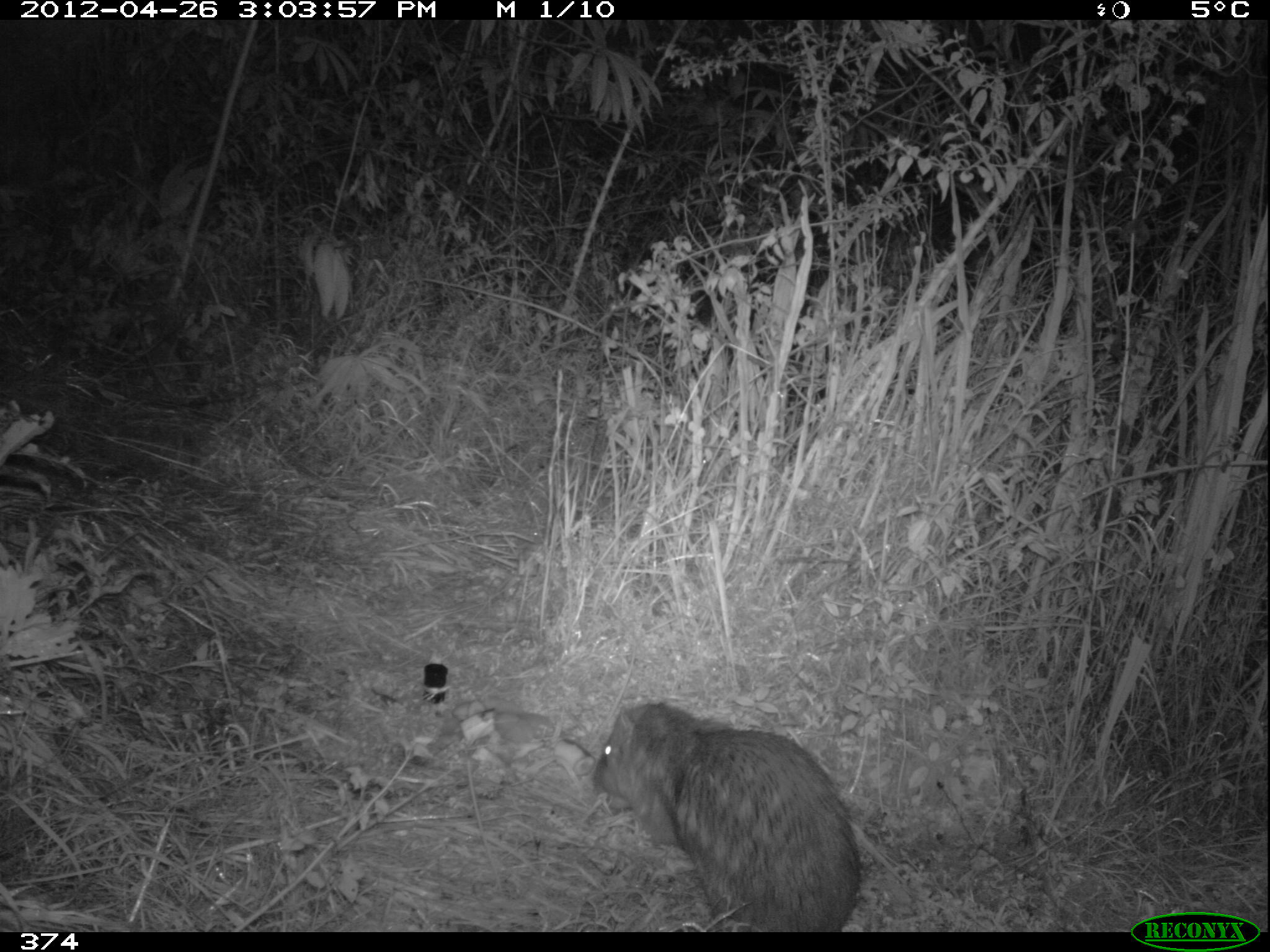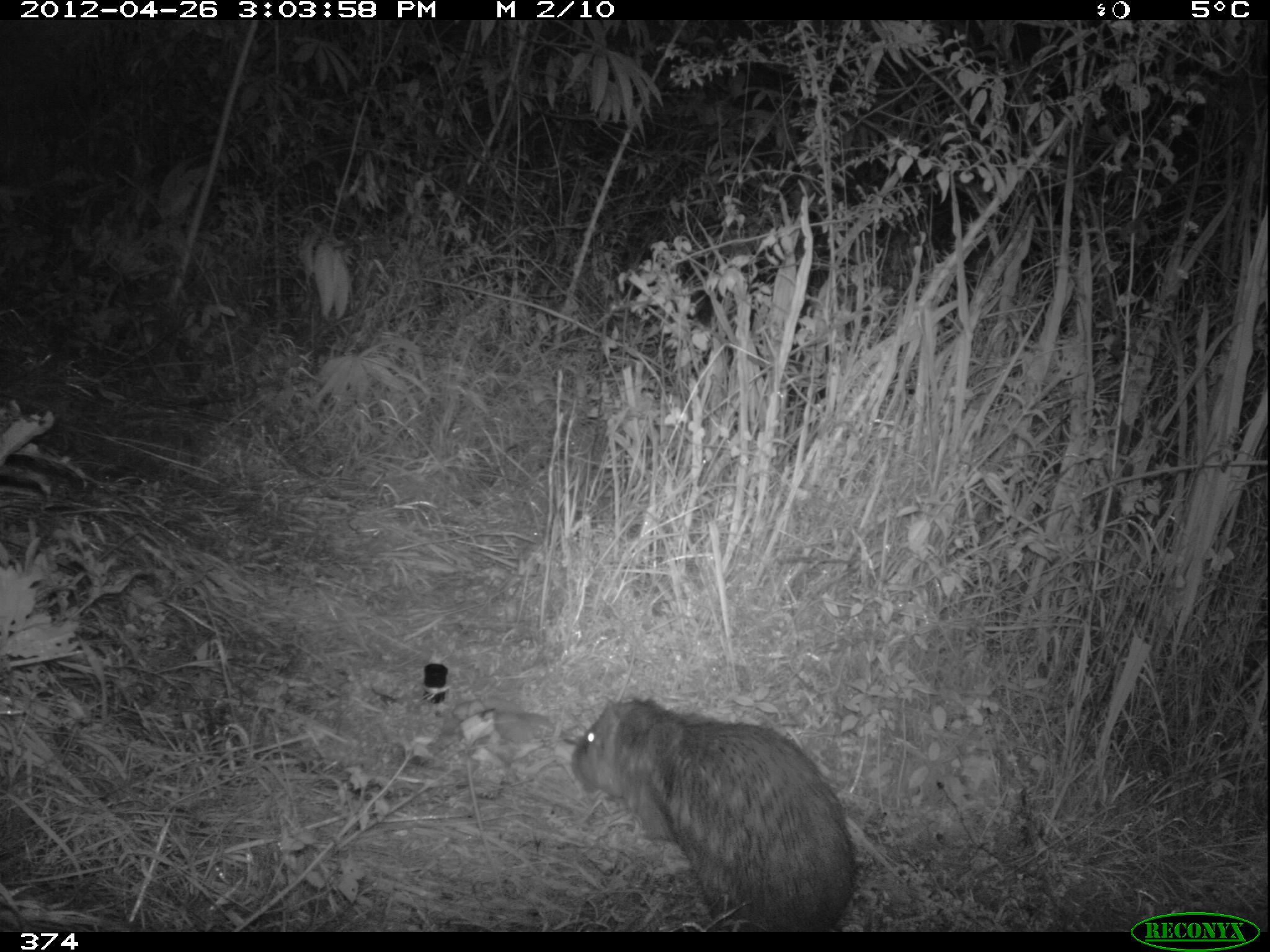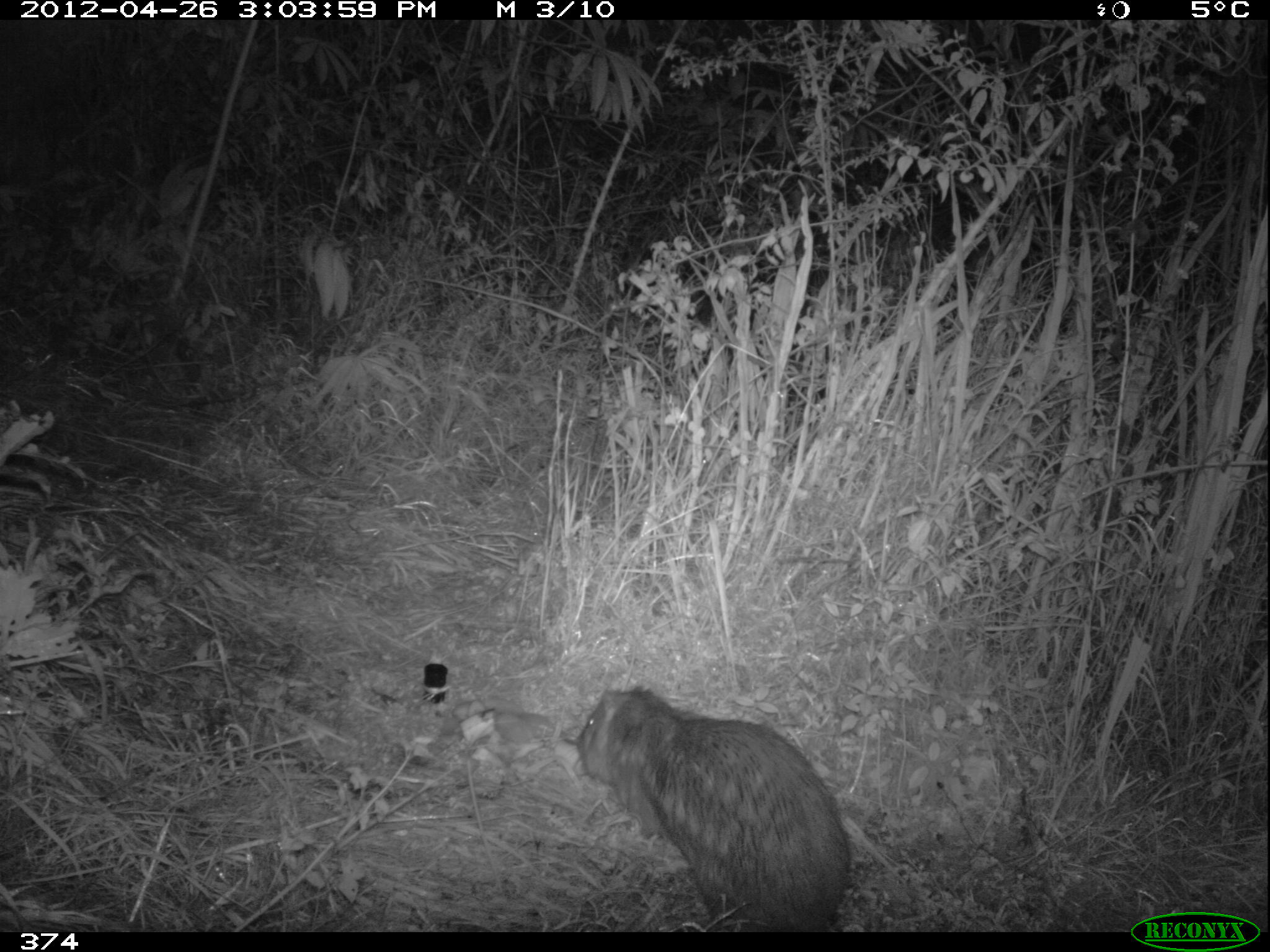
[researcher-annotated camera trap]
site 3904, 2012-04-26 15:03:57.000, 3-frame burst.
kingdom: Animalia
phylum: Chordata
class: Mammalia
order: Rodentia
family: Cuniculidae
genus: Cuniculus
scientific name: Cuniculus taczanowskii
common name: mountain paca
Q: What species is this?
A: Cuniculus taczanowskii (mountain paca).